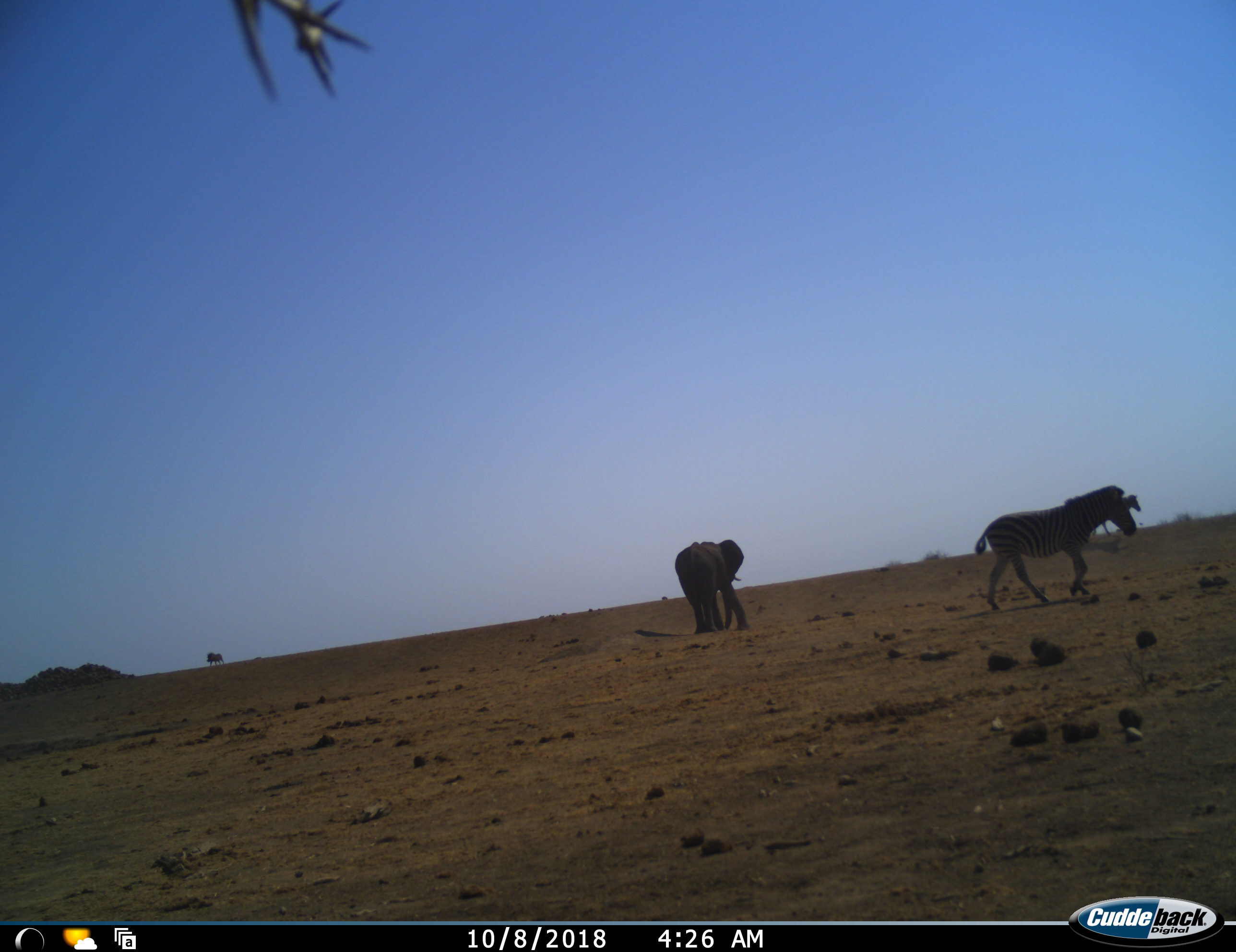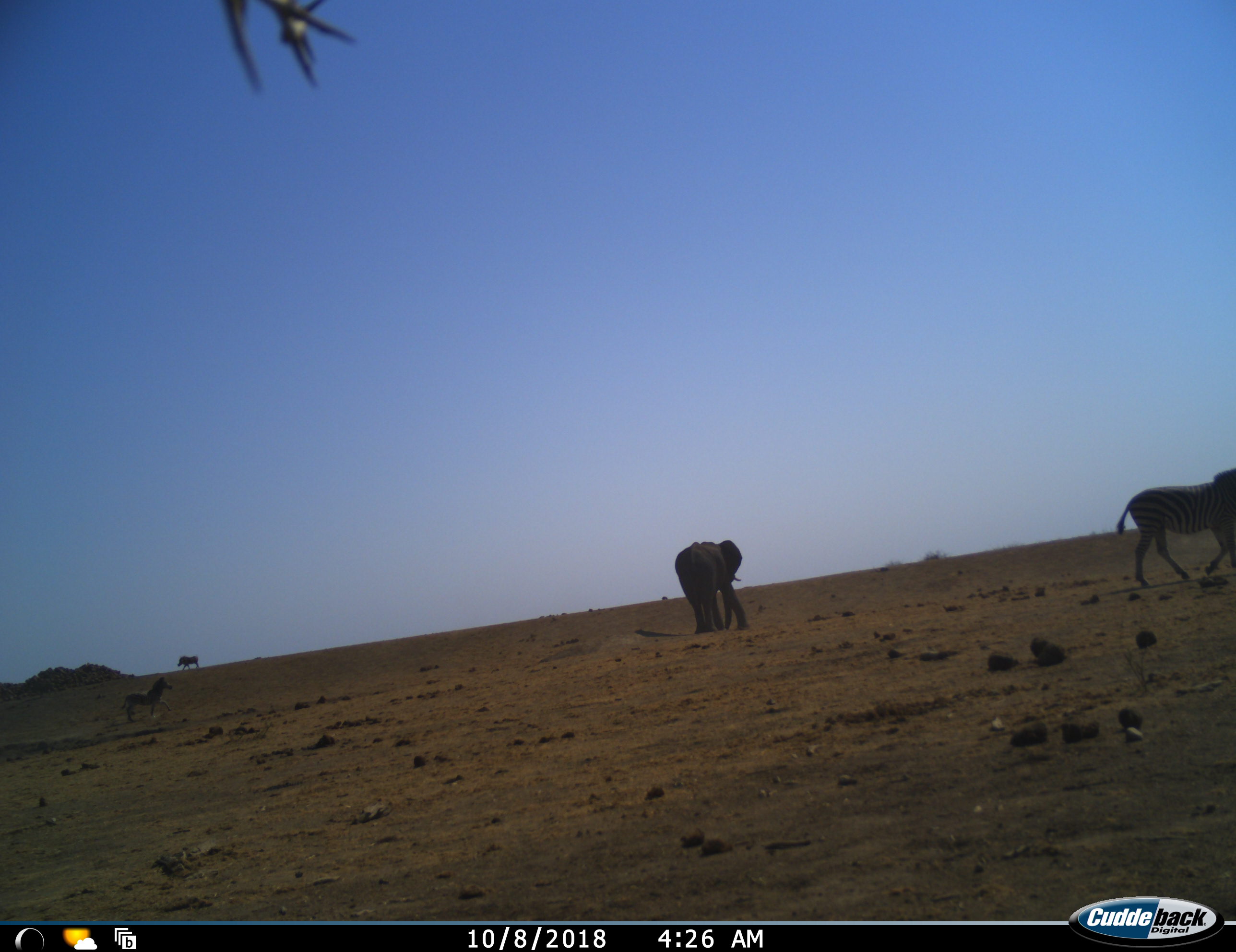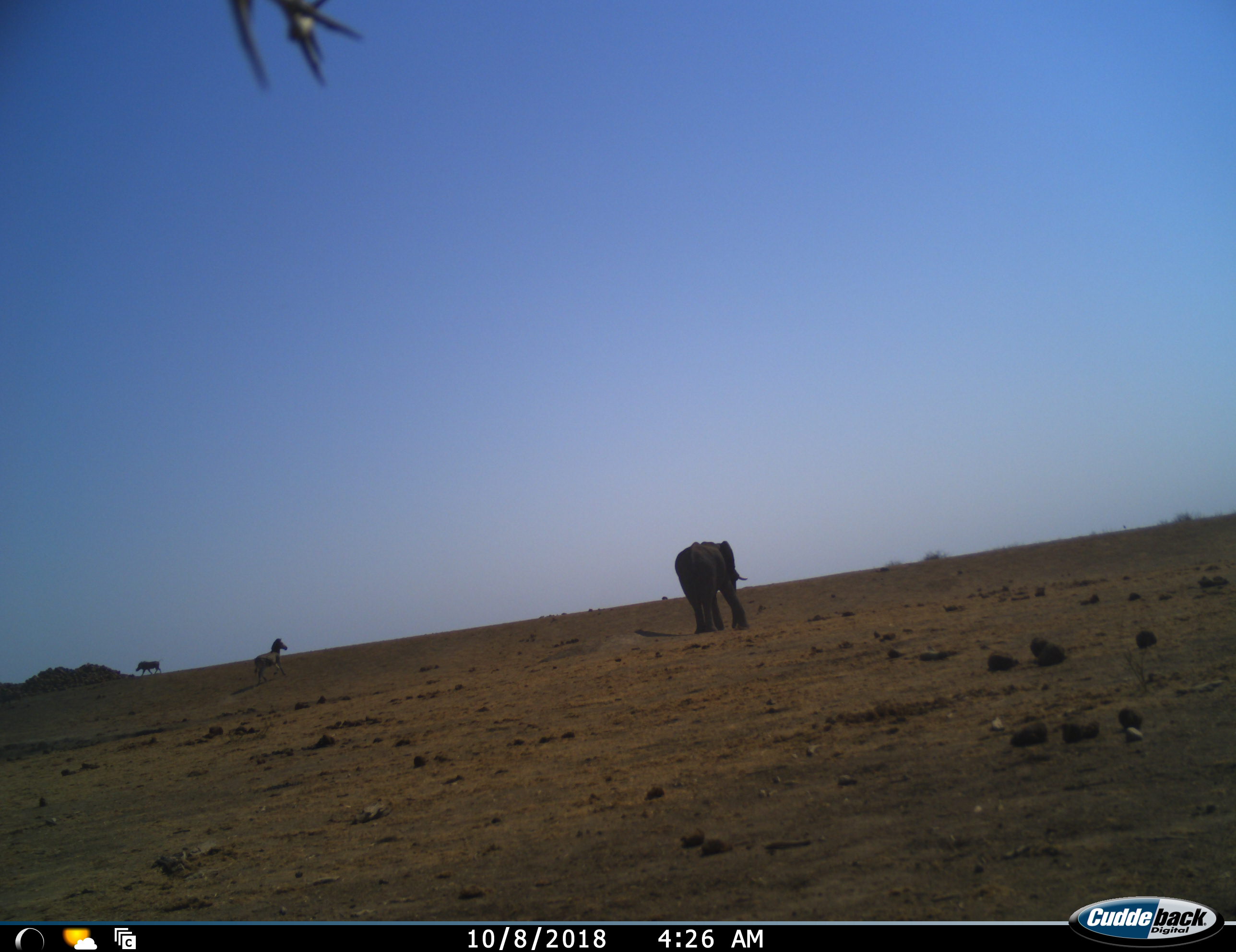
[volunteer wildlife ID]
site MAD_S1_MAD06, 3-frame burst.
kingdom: Animalia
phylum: Chordata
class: Mammalia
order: Proboscidea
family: Elephantidae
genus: Loxodonta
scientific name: Loxodonta africana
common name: african bush elephant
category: elephant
Elephant (african bush elephant) (Loxodonta africana), count 1. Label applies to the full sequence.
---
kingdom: Animalia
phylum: Chordata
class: Mammalia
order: Artiodactyla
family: Suidae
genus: Phacochoerus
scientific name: Phacochoerus africanus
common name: warthog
Warthog (Phacochoerus africanus), count 1. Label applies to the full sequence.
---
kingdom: Animalia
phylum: Chordata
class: Mammalia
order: Perissodactyla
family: Equidae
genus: Equus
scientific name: Equus quagga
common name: plains zebra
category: zebraplains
Zebraplains (plains zebra) (Equus quagga), count 3. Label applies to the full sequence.